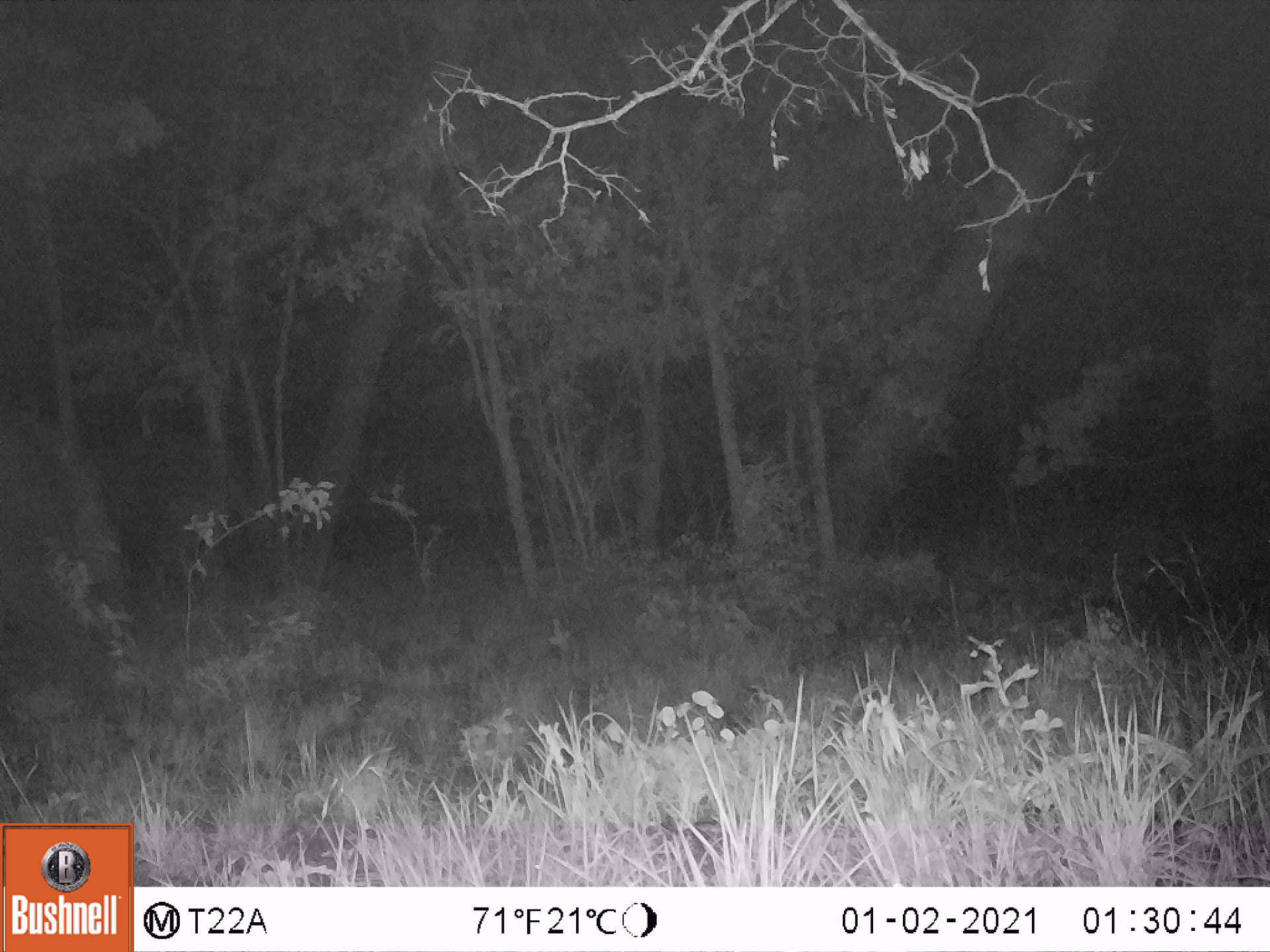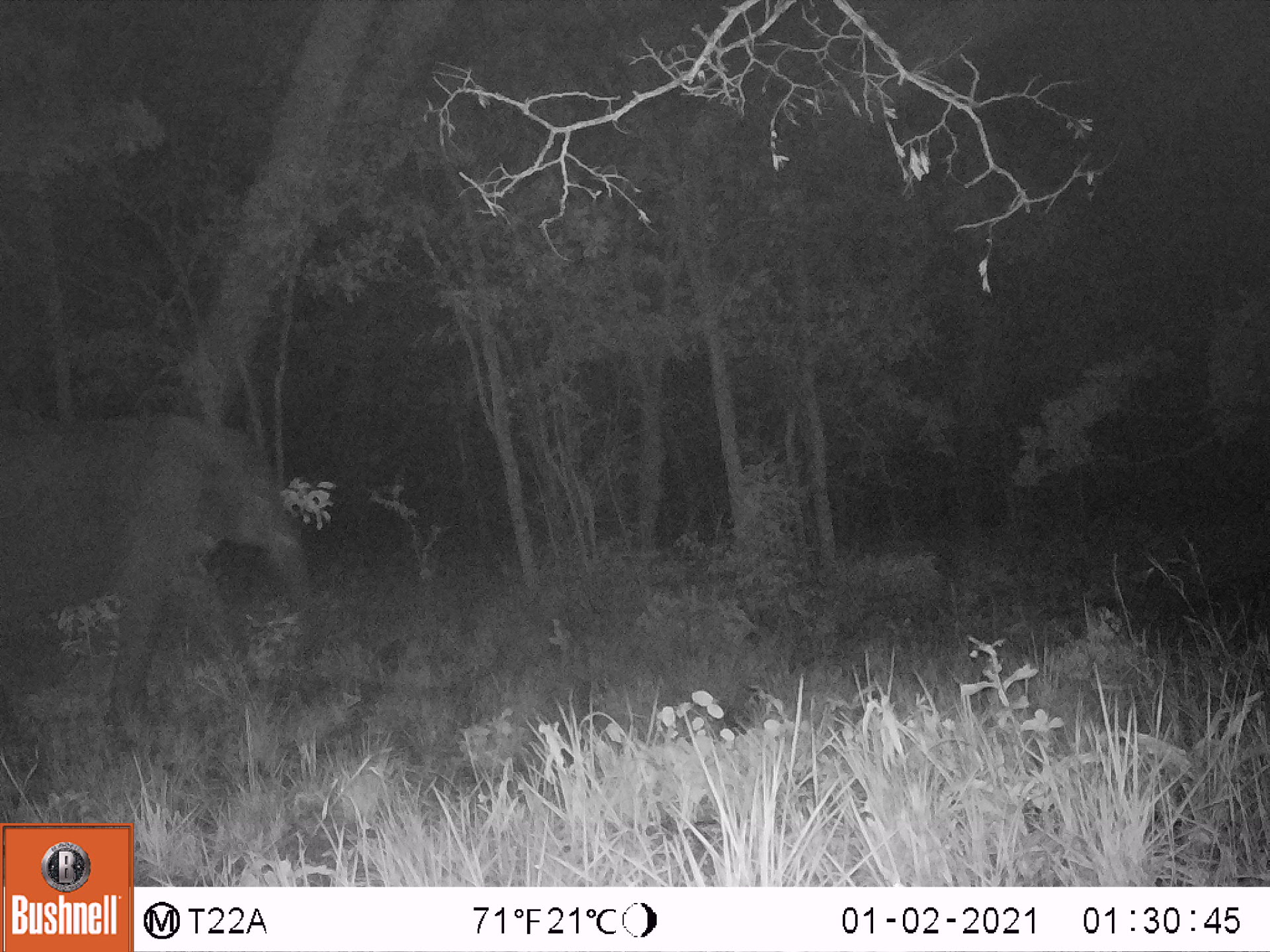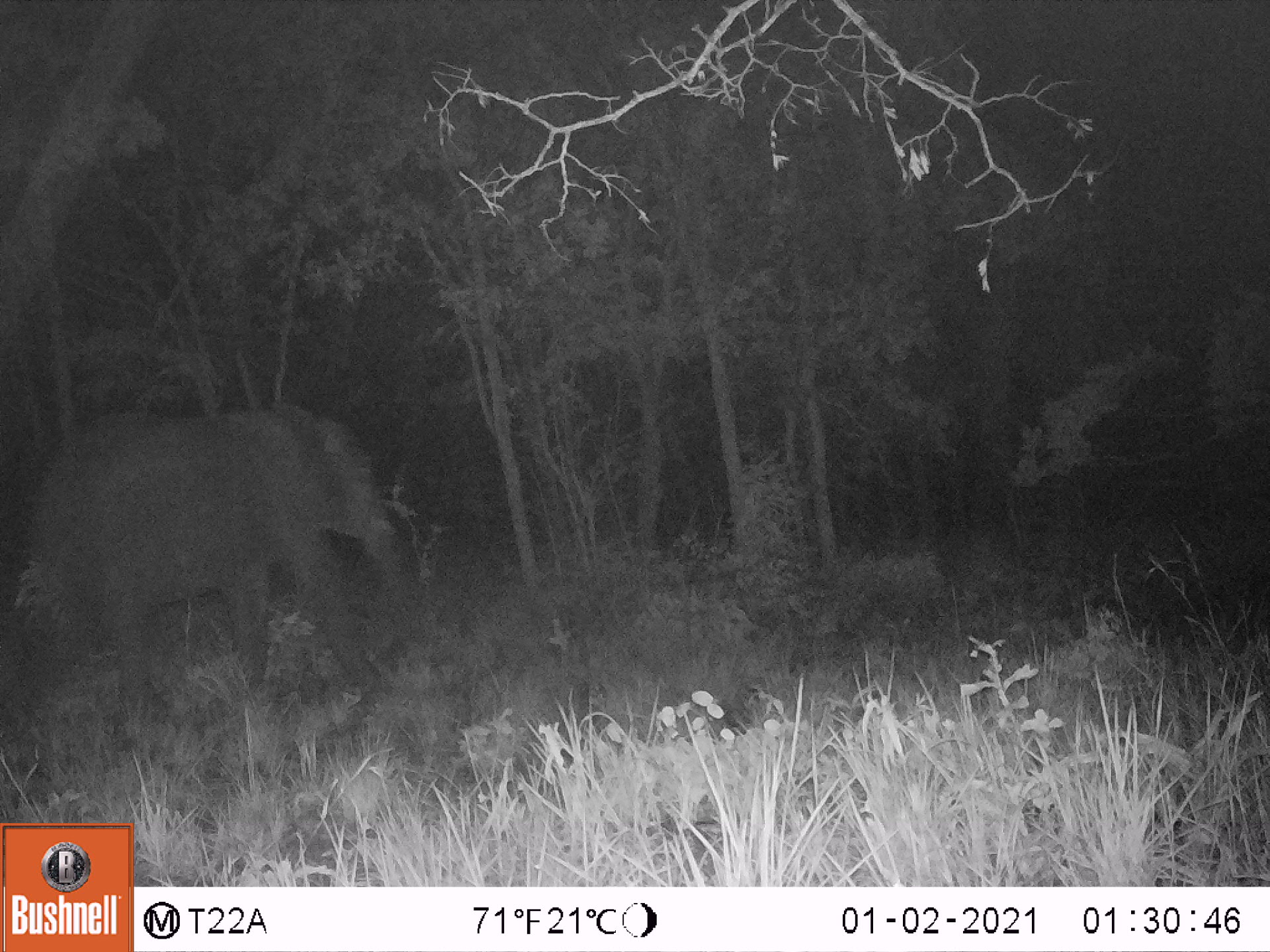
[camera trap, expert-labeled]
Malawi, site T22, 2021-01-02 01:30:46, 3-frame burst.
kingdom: Animalia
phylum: Chordata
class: Mammalia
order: Proboscidea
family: Elephantidae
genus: Loxodonta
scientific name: Loxodonta africana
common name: african savanna elephant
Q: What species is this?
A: African savanna elephant (Loxodonta africana).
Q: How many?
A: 1.